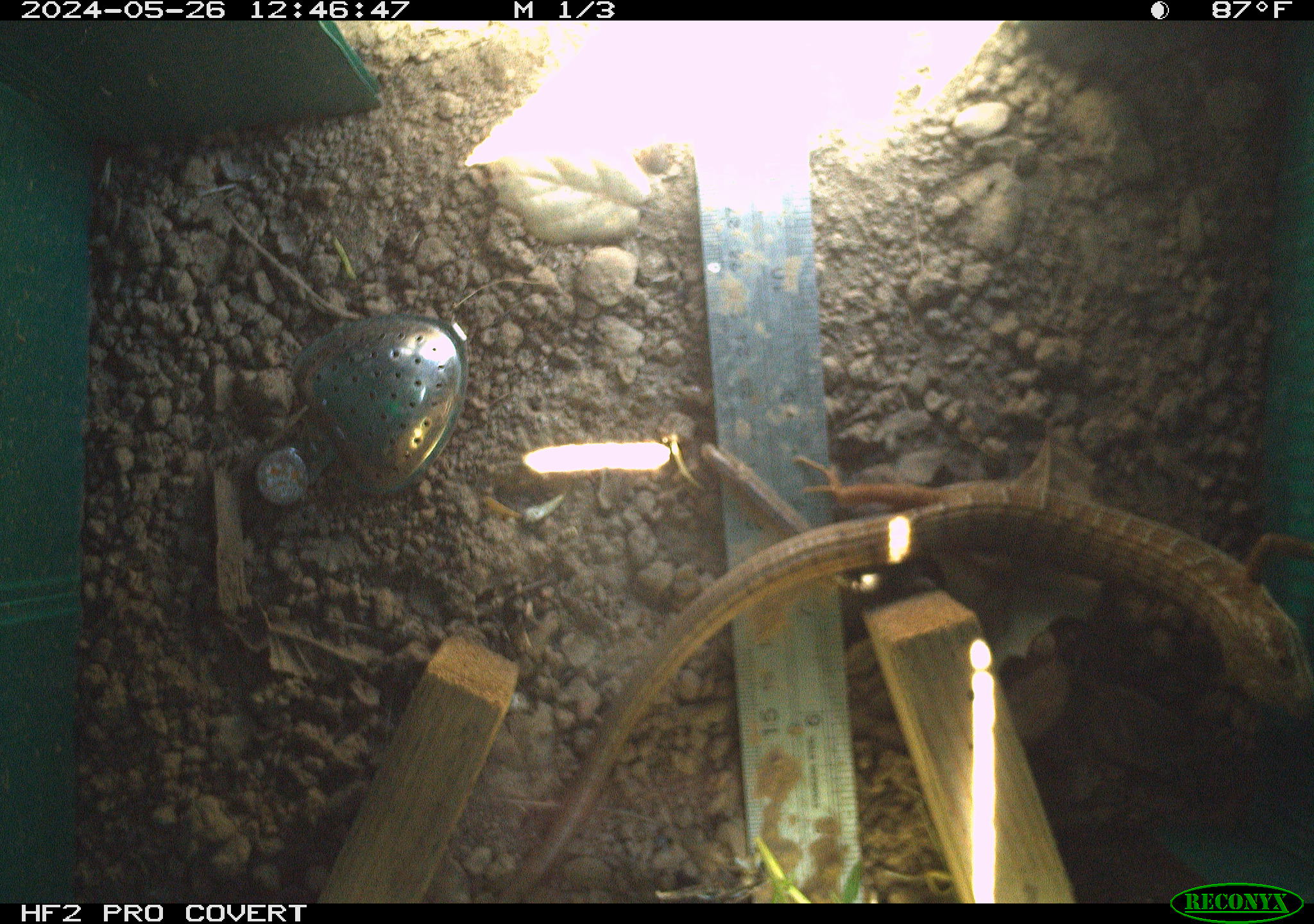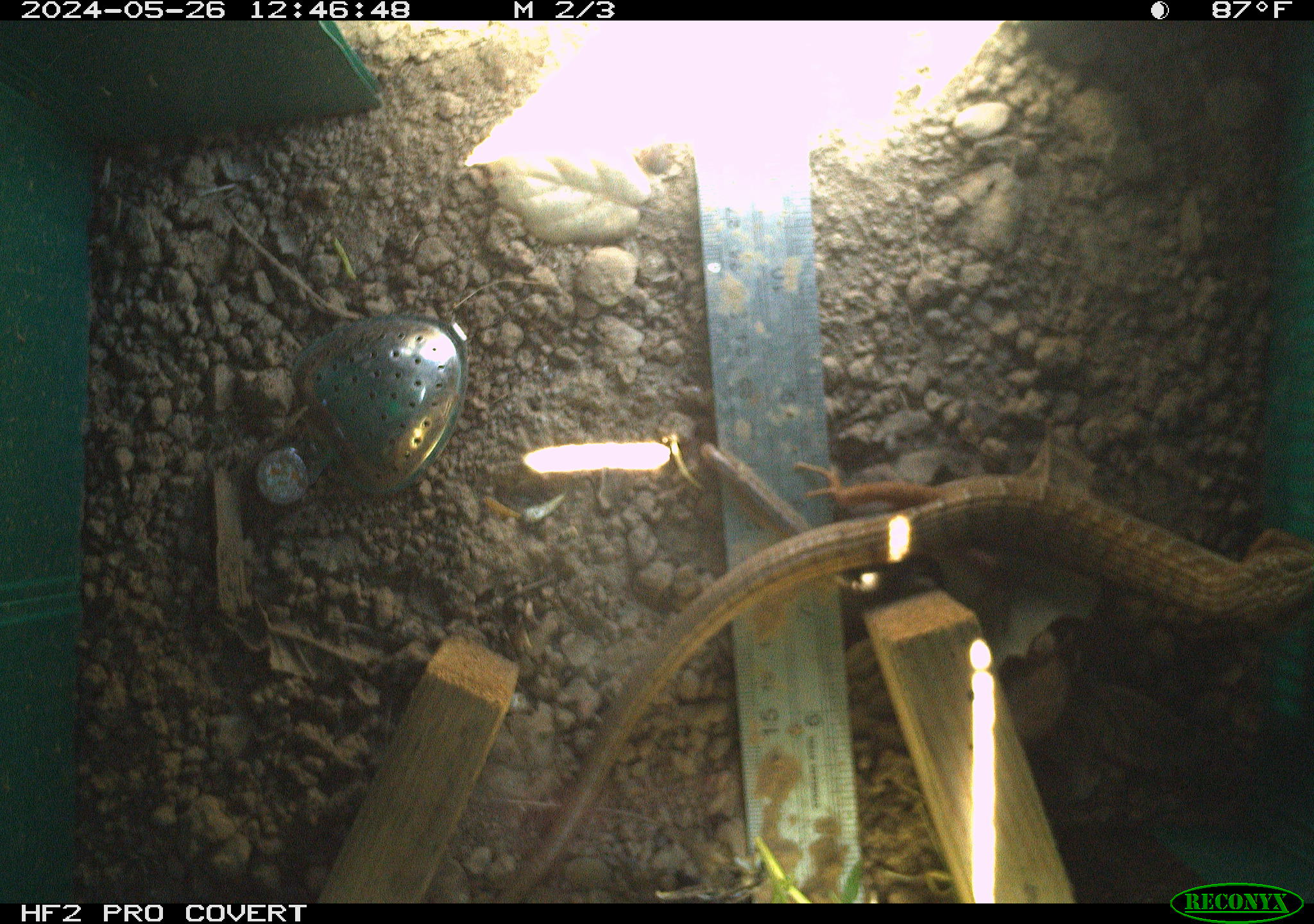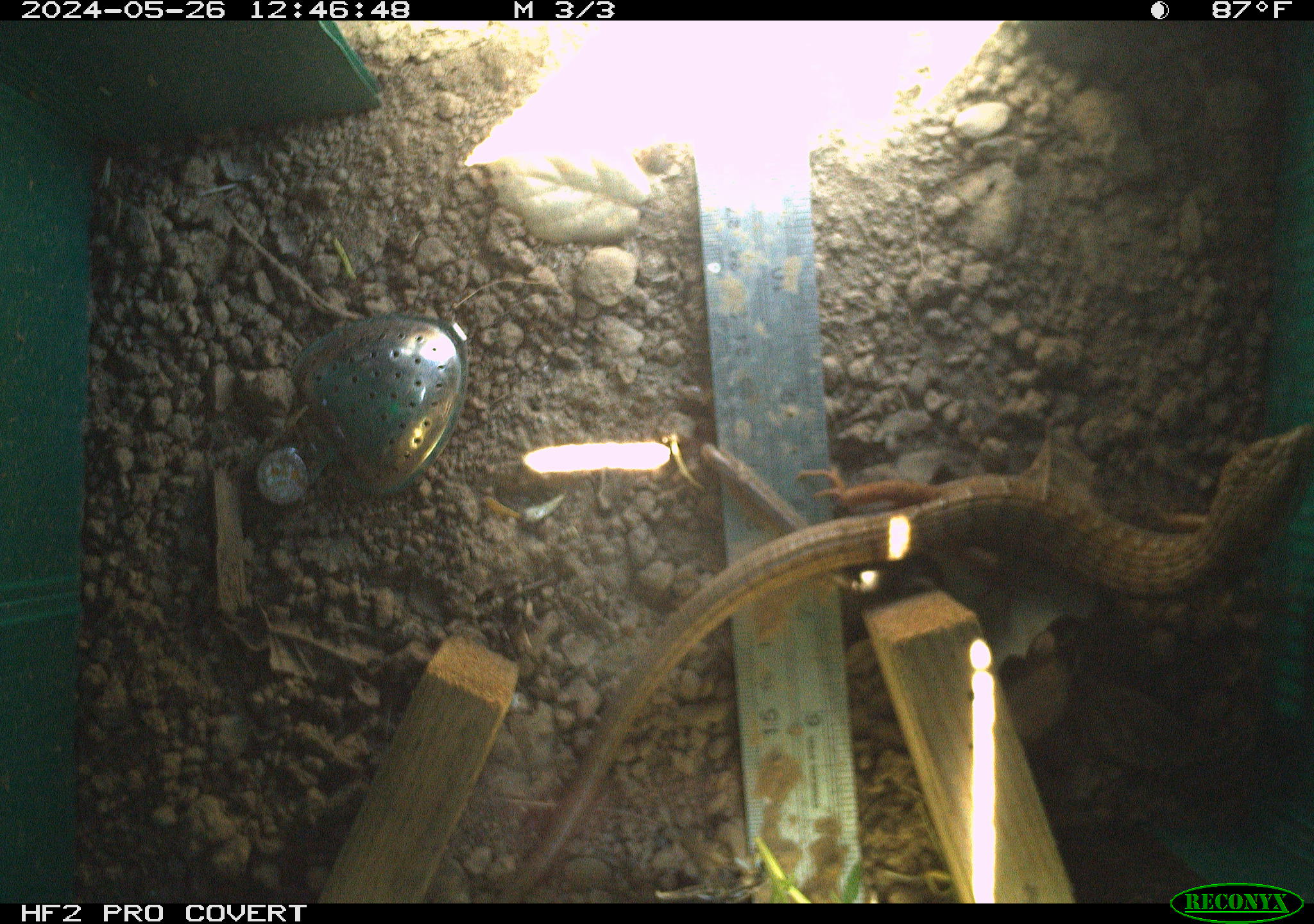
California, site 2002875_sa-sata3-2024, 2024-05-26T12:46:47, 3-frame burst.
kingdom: Animalia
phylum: Chordata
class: Reptilia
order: Squamata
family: Anguidae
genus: Elgaria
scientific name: Elgaria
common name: alligator lizards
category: elgaria species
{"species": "elgaria species (alligator lizards) (Elgaria)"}